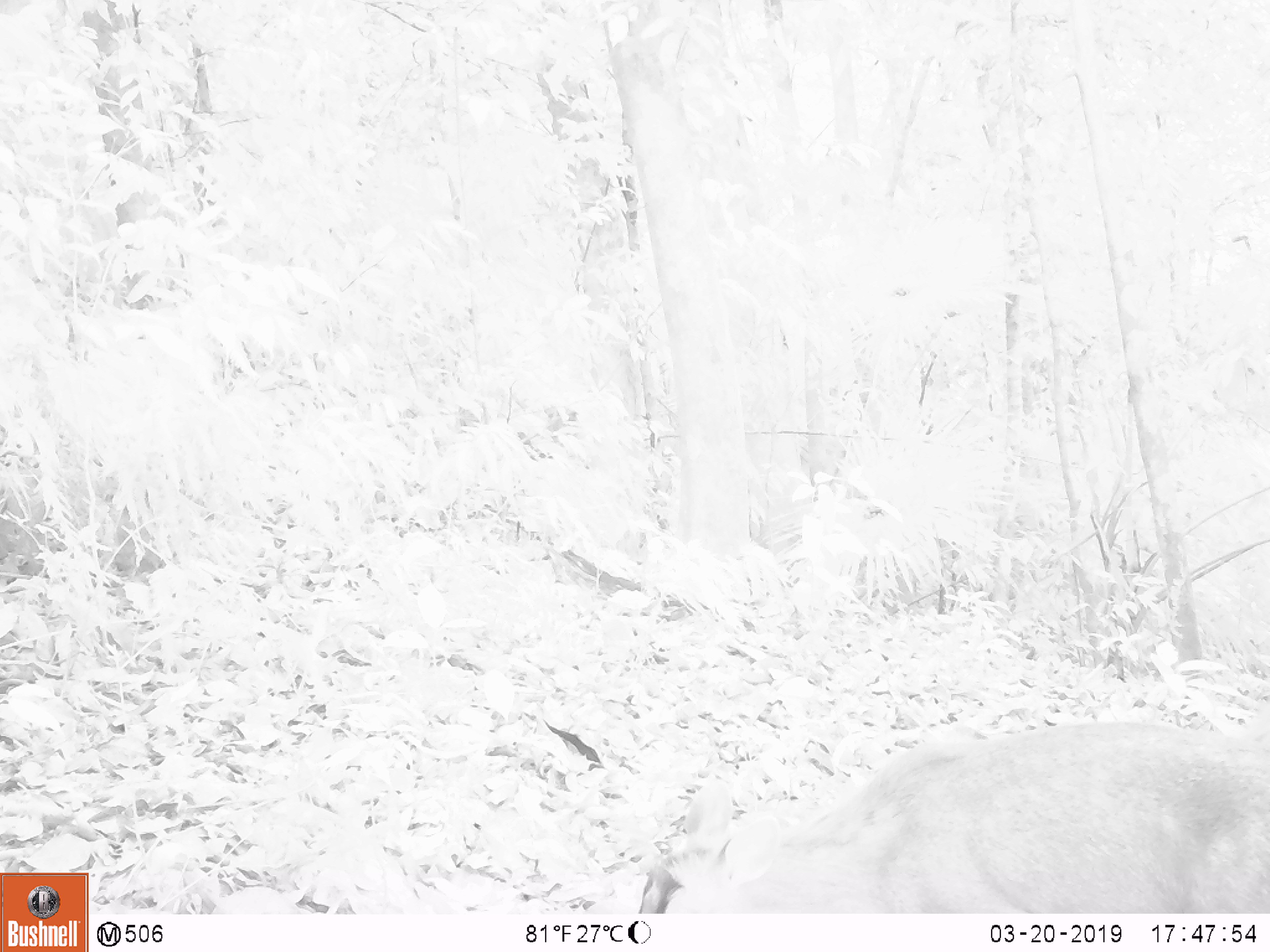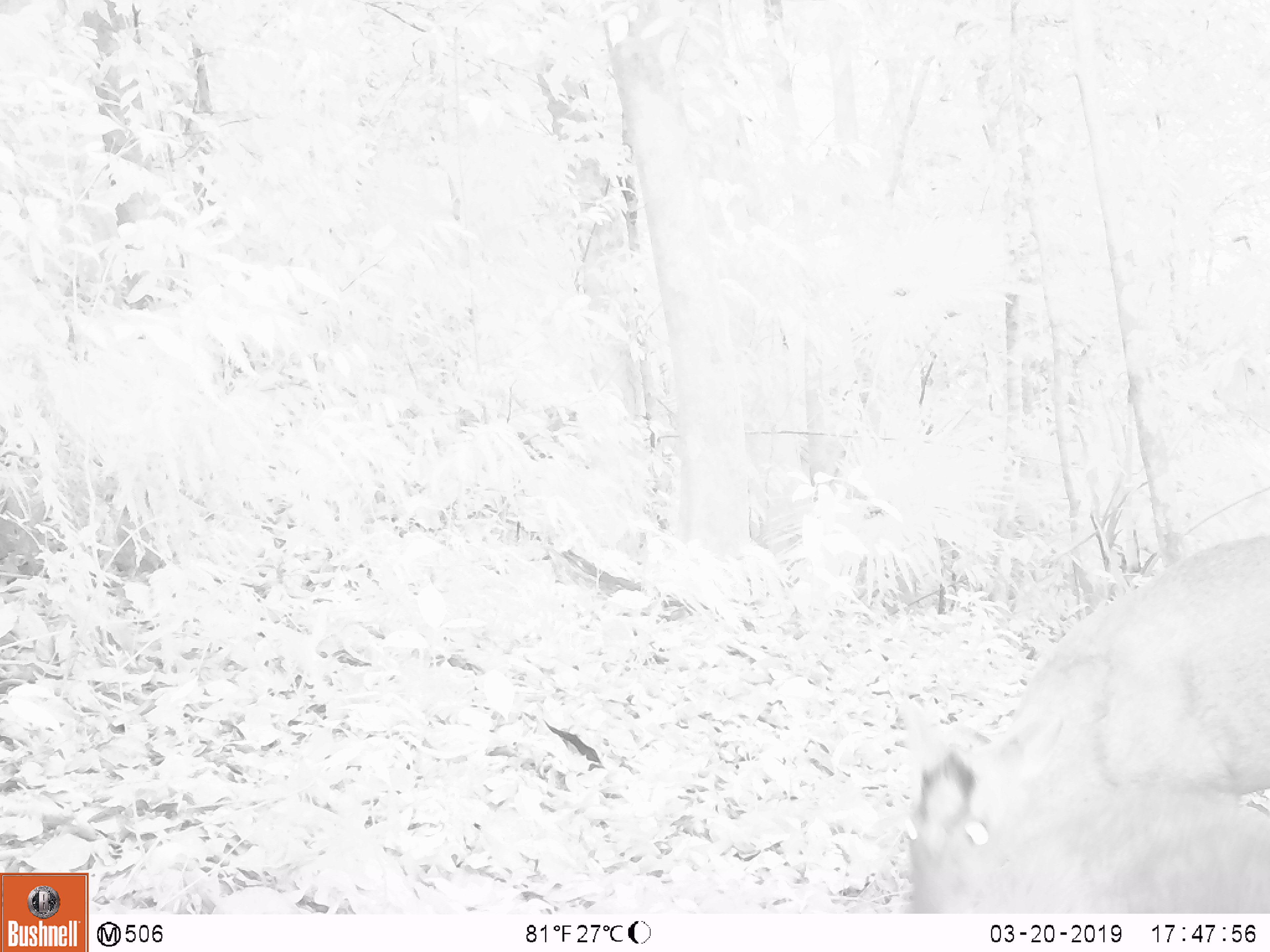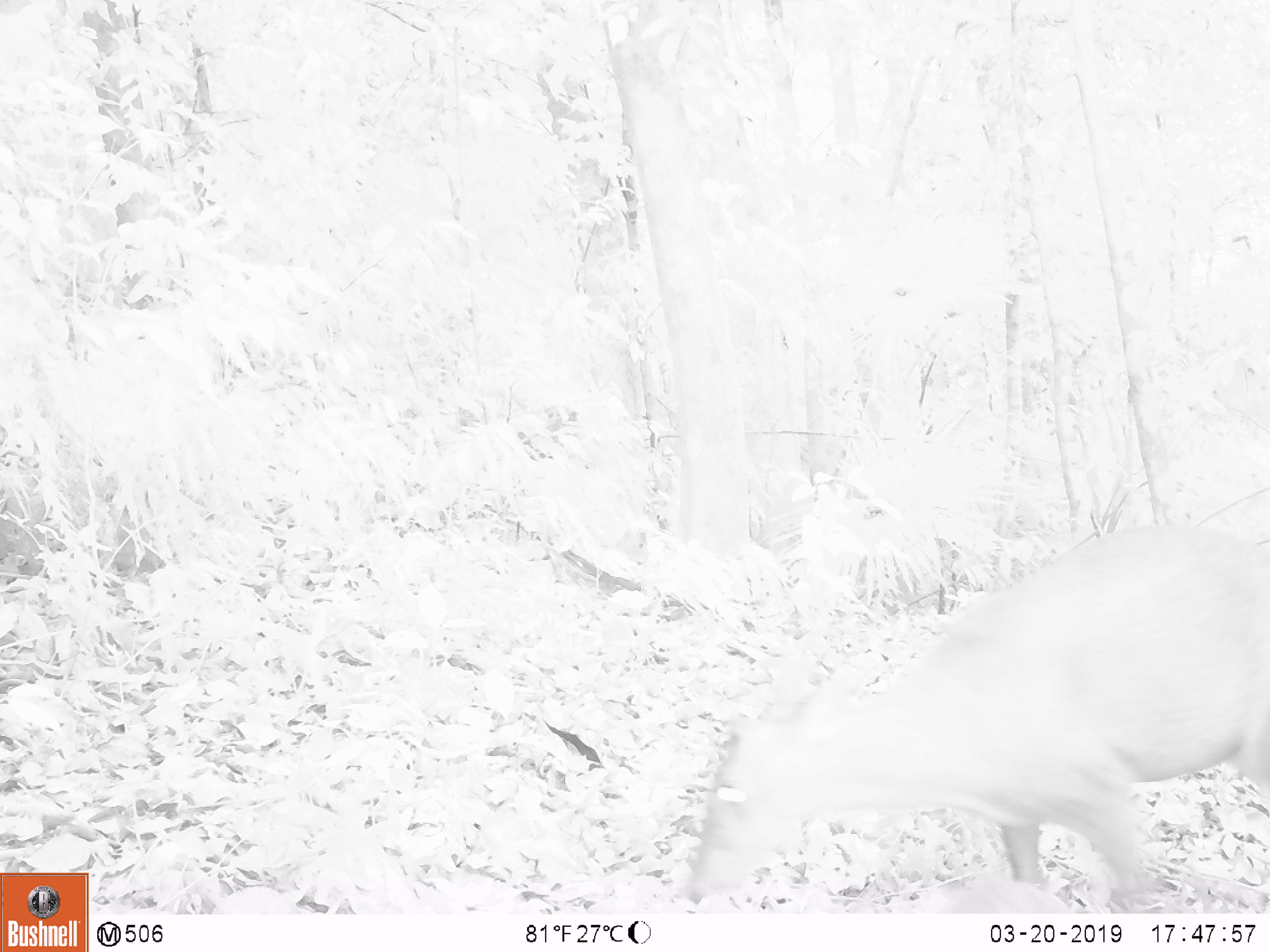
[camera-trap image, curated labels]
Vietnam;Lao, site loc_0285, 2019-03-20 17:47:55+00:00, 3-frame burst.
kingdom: Animalia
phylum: Chordata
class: Mammalia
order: Artiodactyla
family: Cervidae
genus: Muntiacus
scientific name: Muntiacus rooseveltorum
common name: roosevelt's muntjac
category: roosevelts muntjac group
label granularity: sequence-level